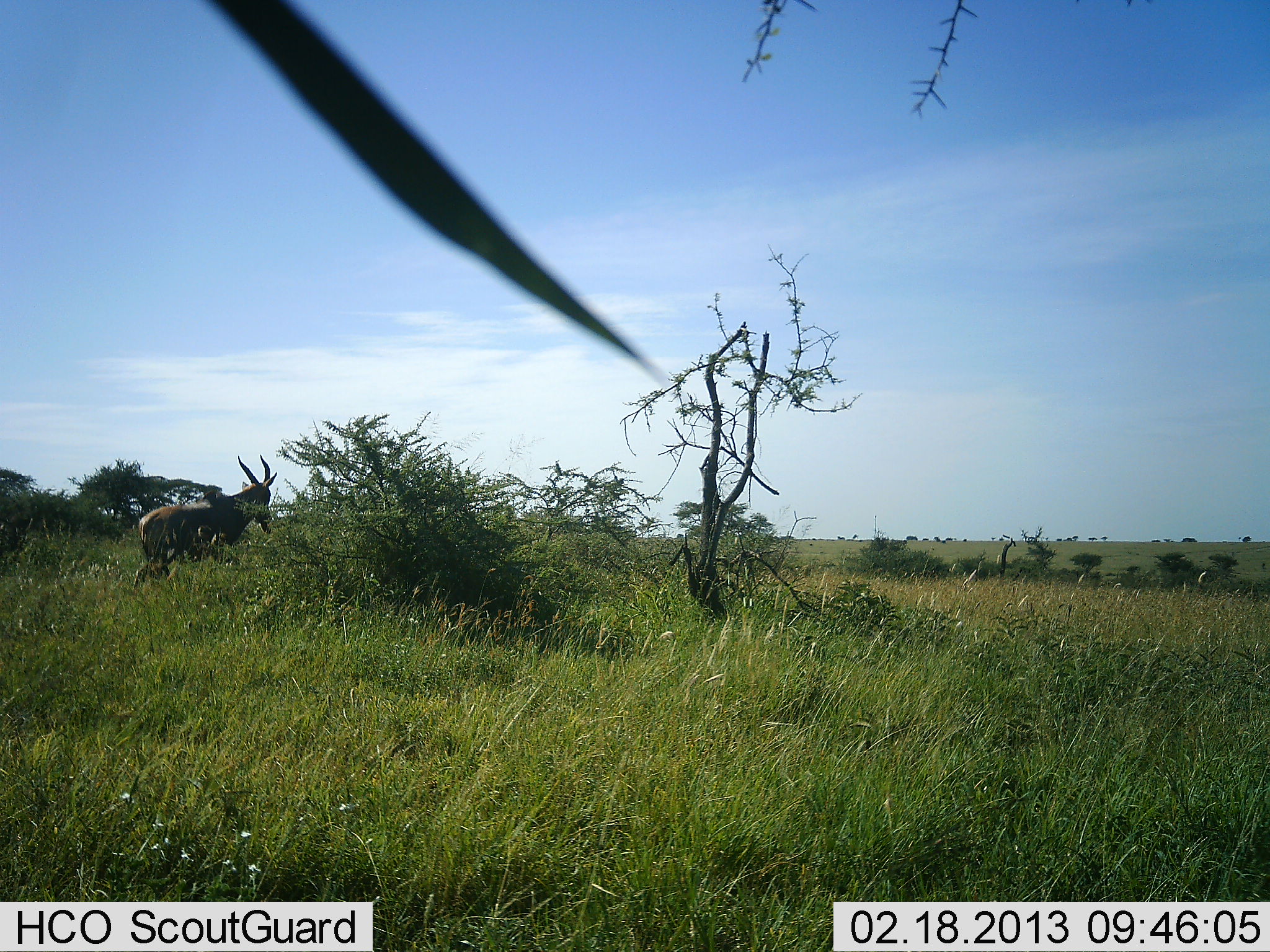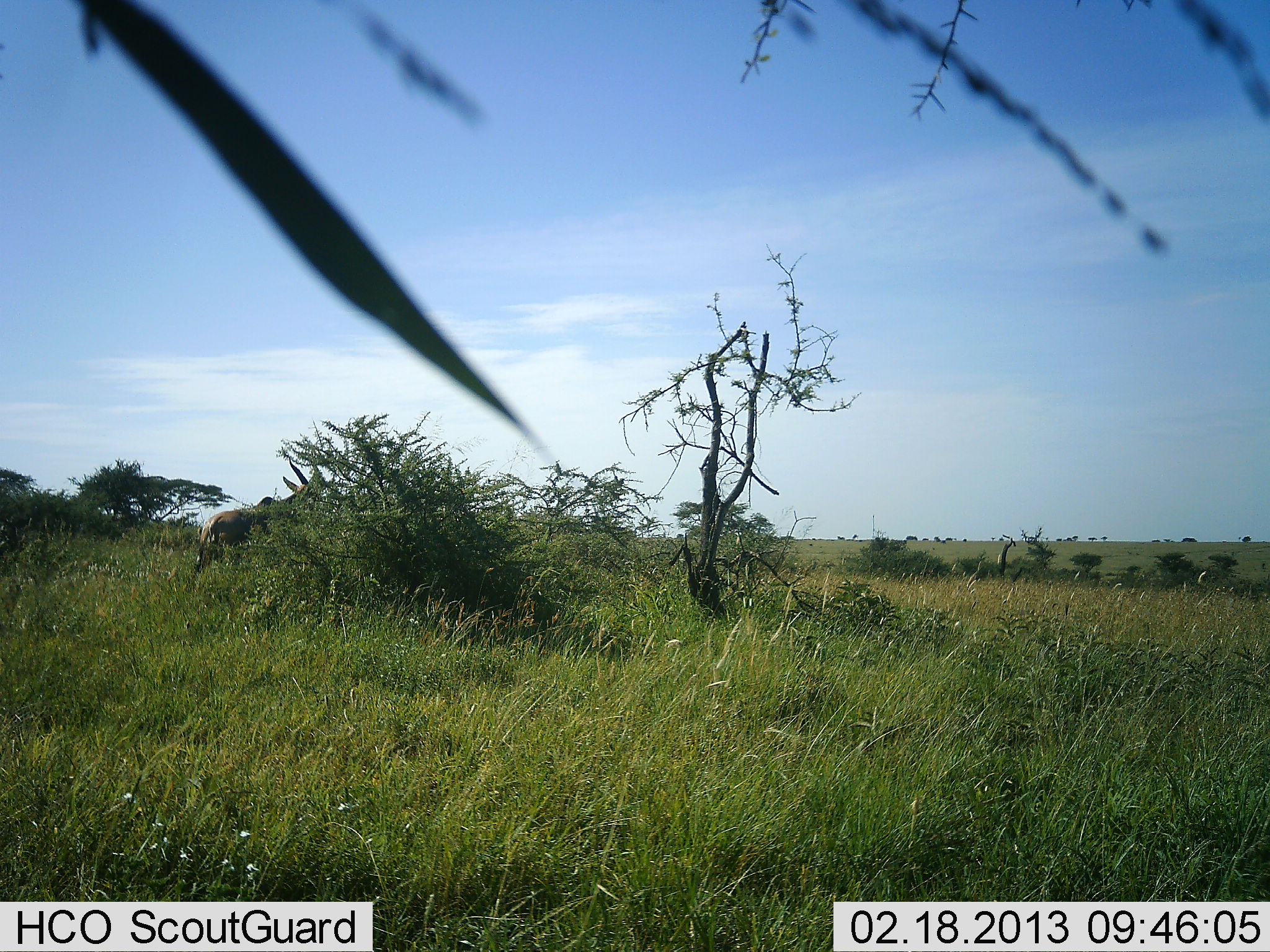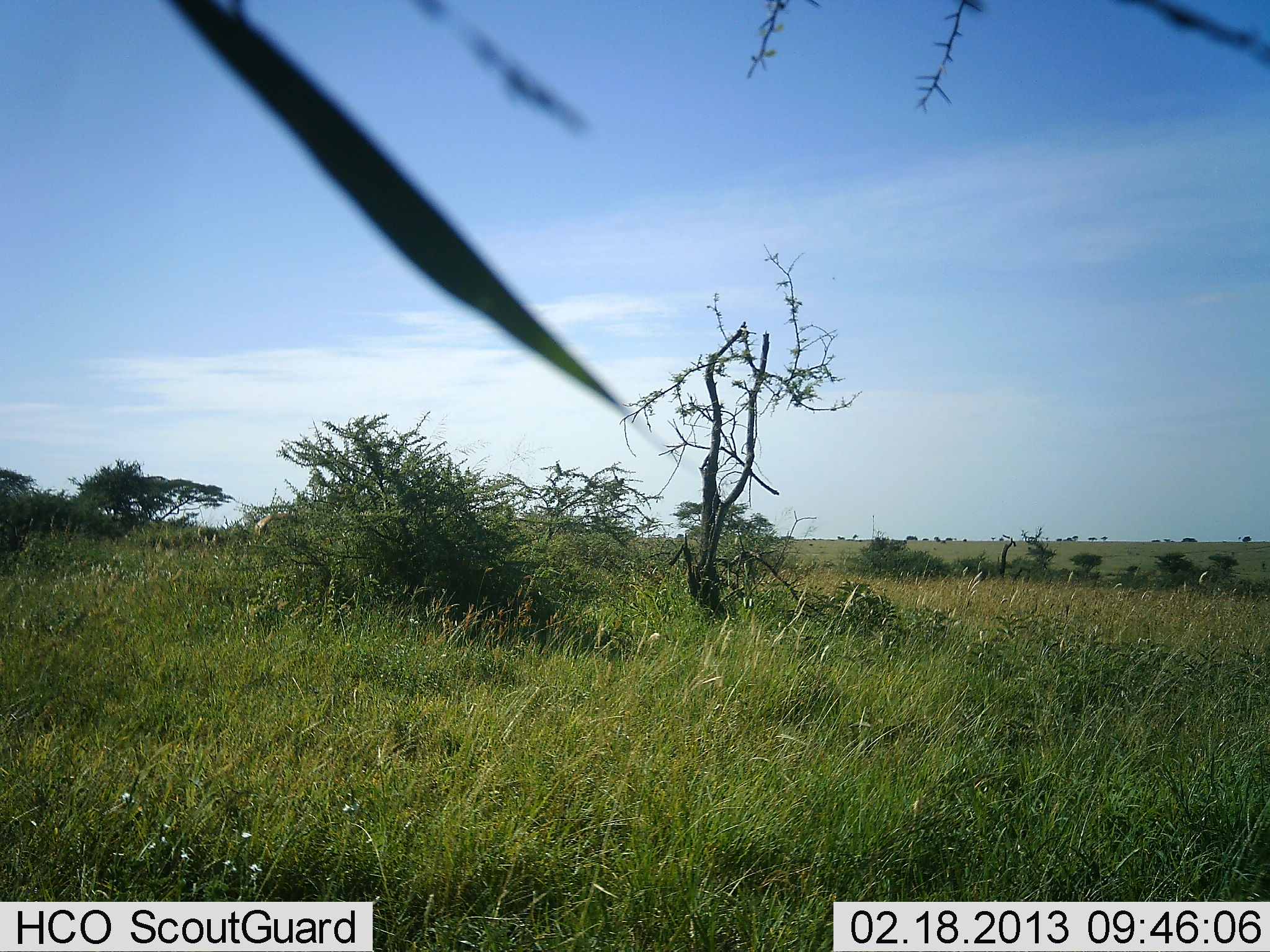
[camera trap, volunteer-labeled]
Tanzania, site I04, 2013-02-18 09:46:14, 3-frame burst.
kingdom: Animalia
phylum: Chordata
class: Mammalia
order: Artiodactyla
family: Bovidae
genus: Damaliscus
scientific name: Damaliscus lunatus jimela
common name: topi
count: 1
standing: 0%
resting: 0%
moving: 100%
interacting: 0%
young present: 0%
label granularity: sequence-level